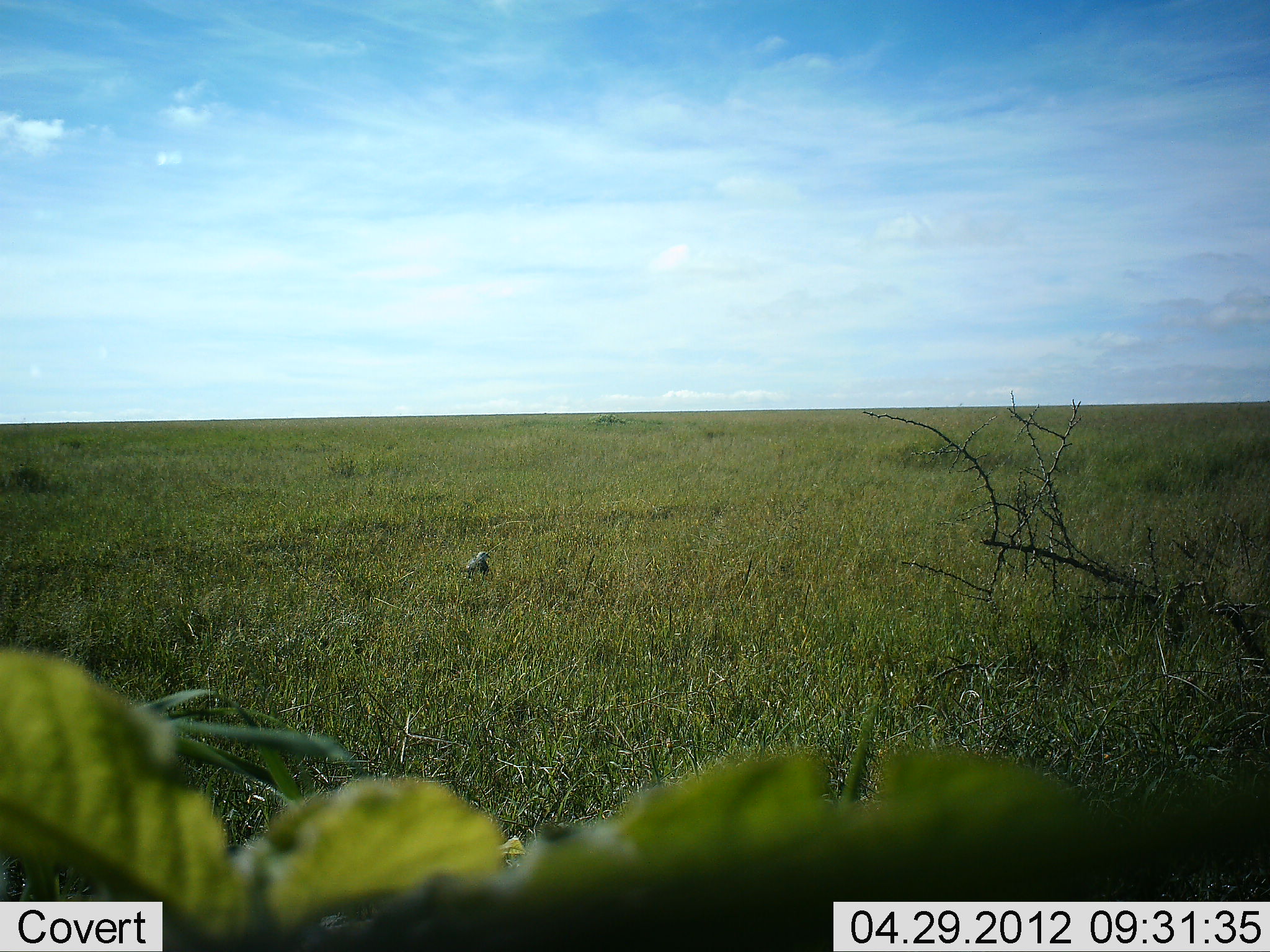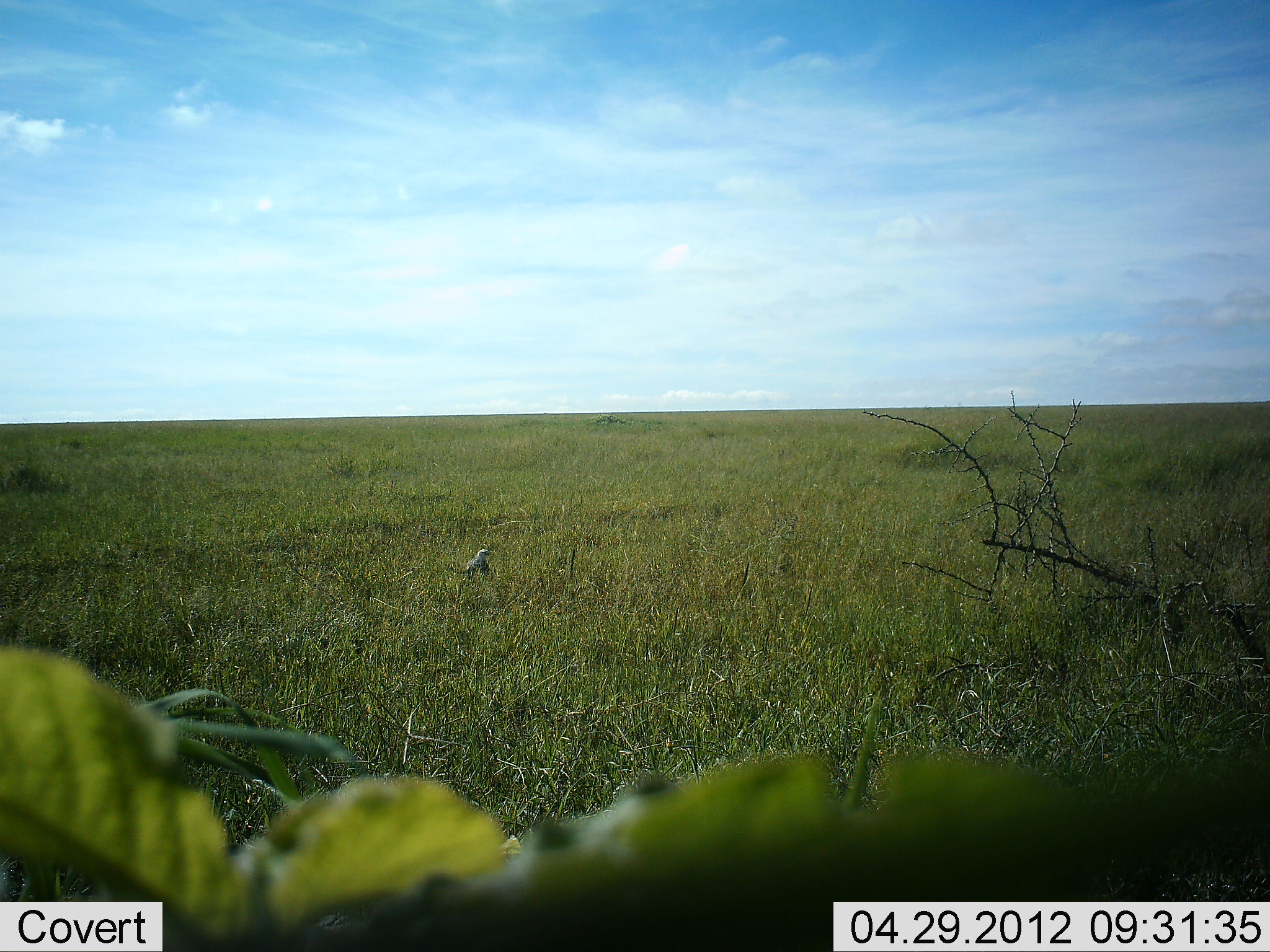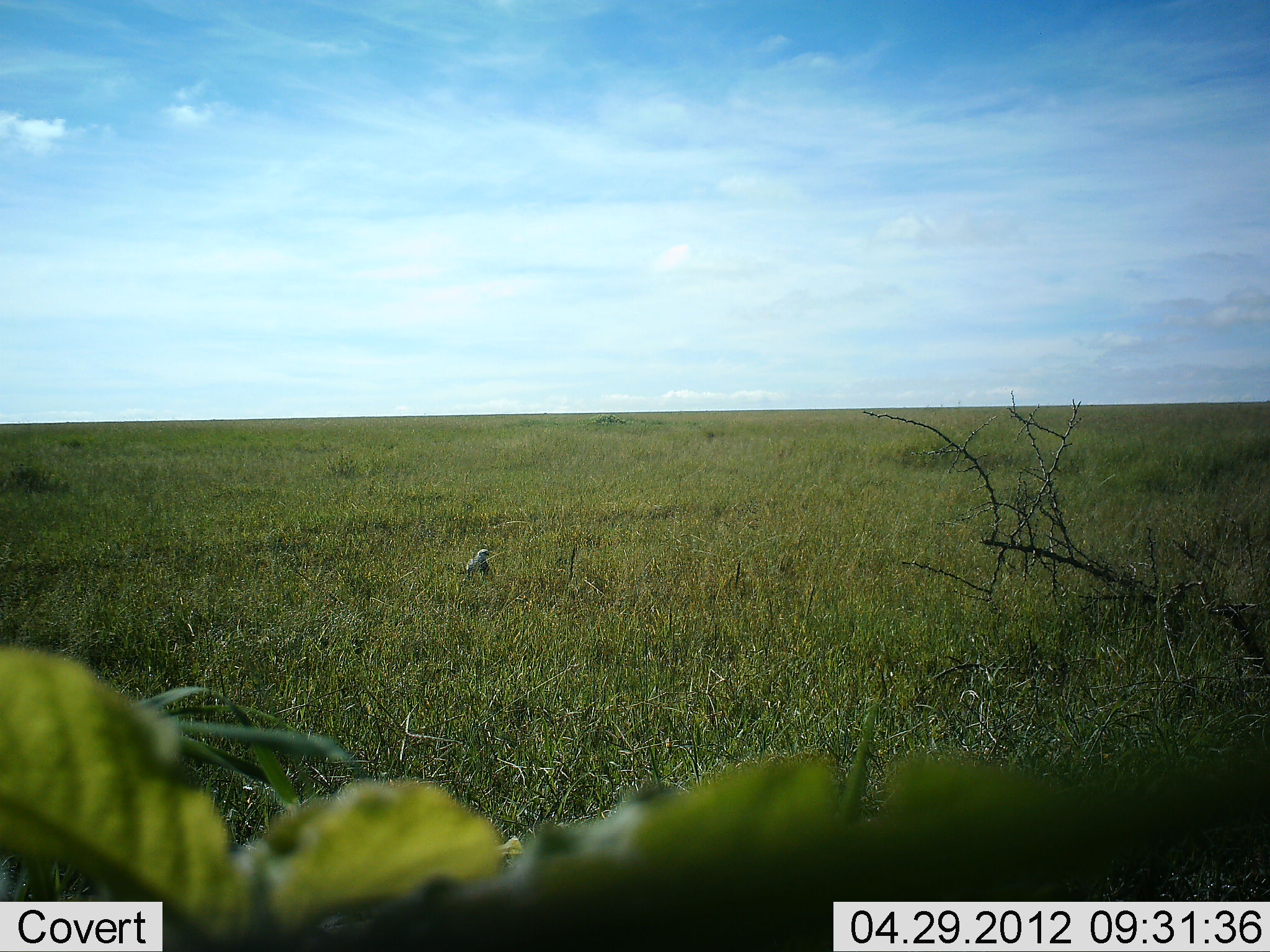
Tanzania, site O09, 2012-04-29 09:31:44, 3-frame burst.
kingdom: Animalia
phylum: Chordata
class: Aves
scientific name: Aves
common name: bird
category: otherbird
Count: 1.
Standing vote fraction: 88%.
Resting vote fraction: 12%.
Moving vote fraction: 0%.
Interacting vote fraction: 0%.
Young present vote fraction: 0%.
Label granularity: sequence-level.